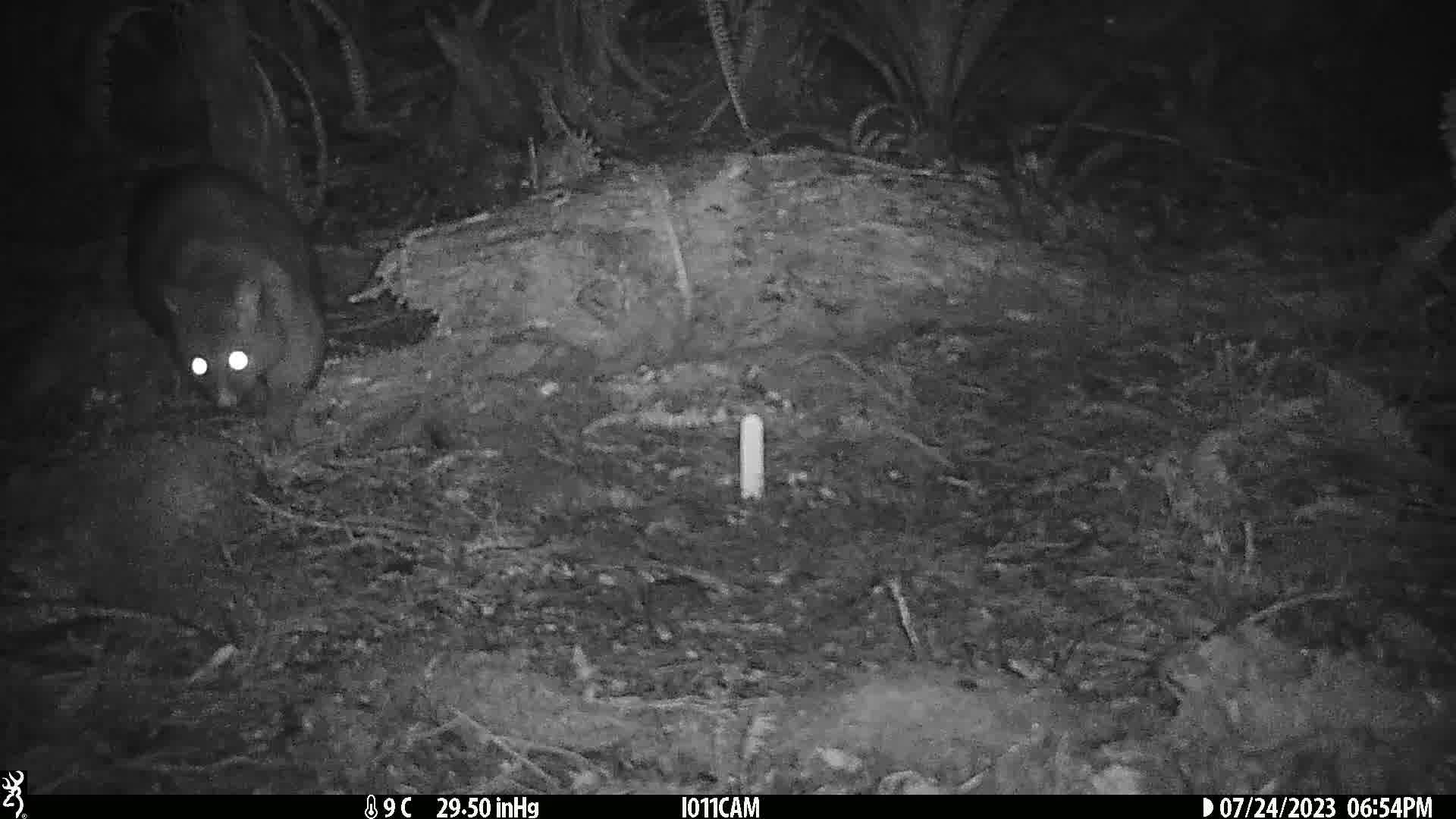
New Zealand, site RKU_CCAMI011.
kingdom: Animalia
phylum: Chordata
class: Mammalia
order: Diprotodontia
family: Phalangeridae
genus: Trichosurus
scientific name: Trichosurus vulpecula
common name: common brushtail possum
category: possum